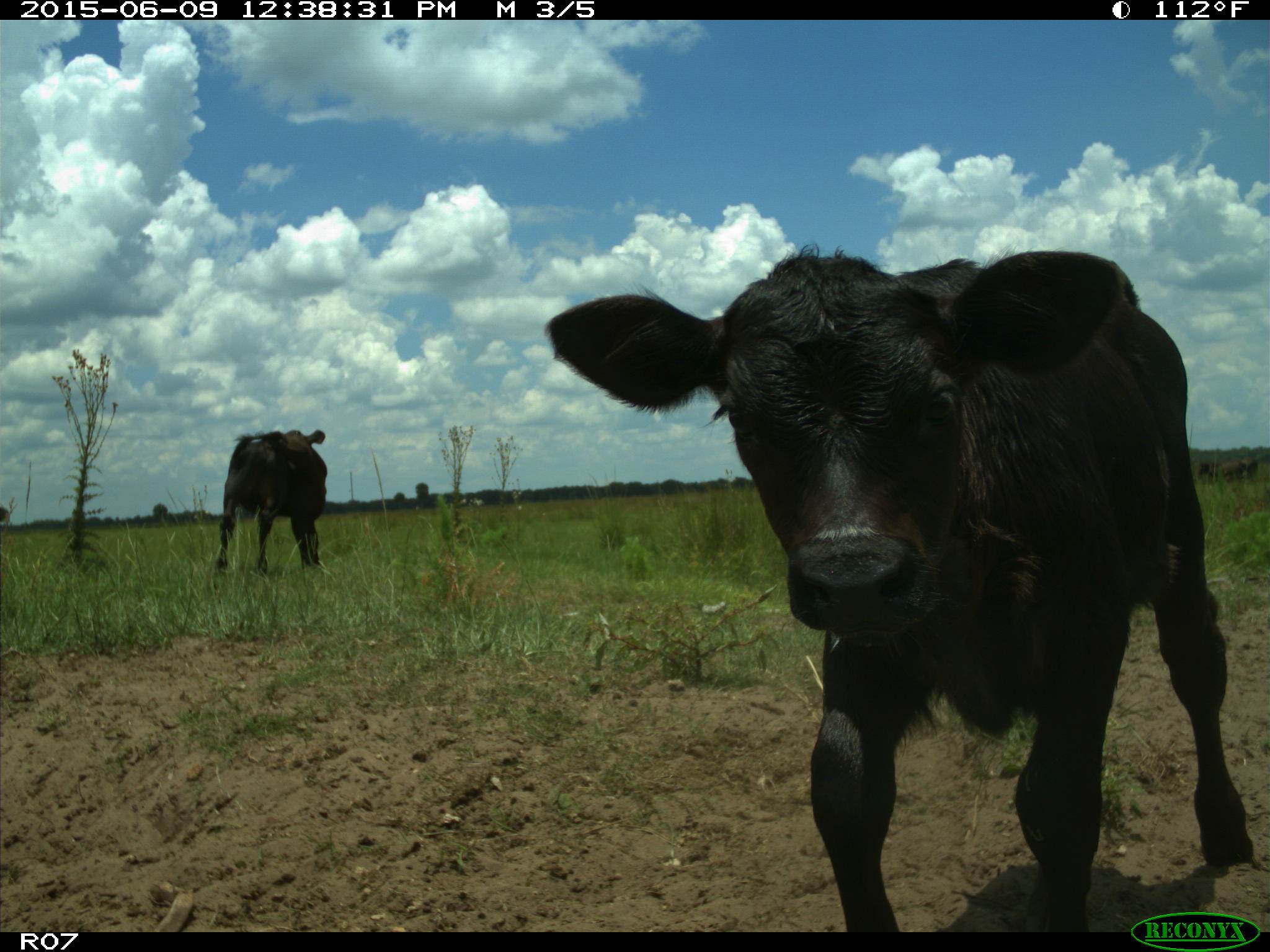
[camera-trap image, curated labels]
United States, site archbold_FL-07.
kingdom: Animalia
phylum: Chordata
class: Mammalia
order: Artiodactyla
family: Bovidae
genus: Bos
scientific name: Bos taurus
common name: domestic cow